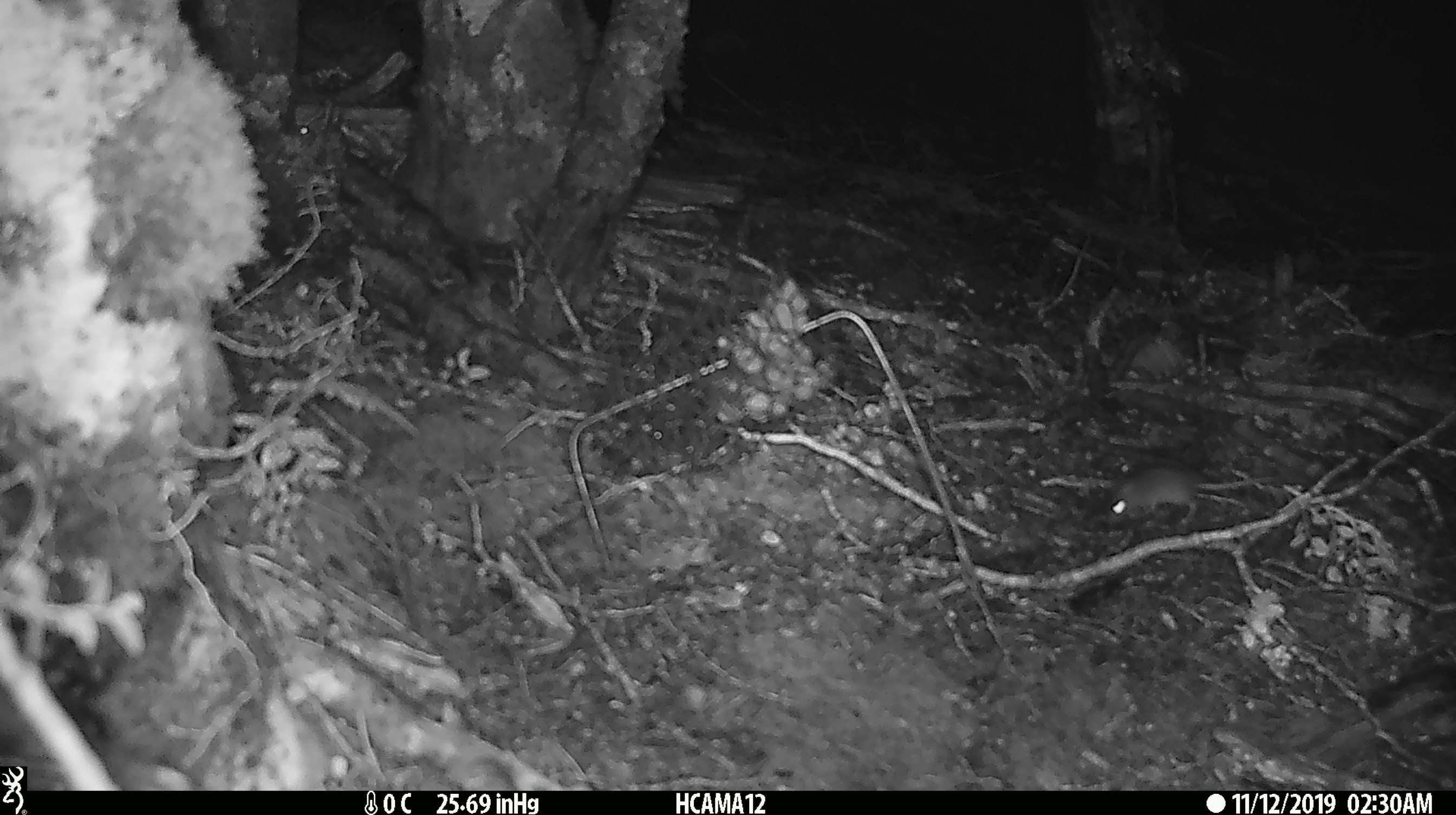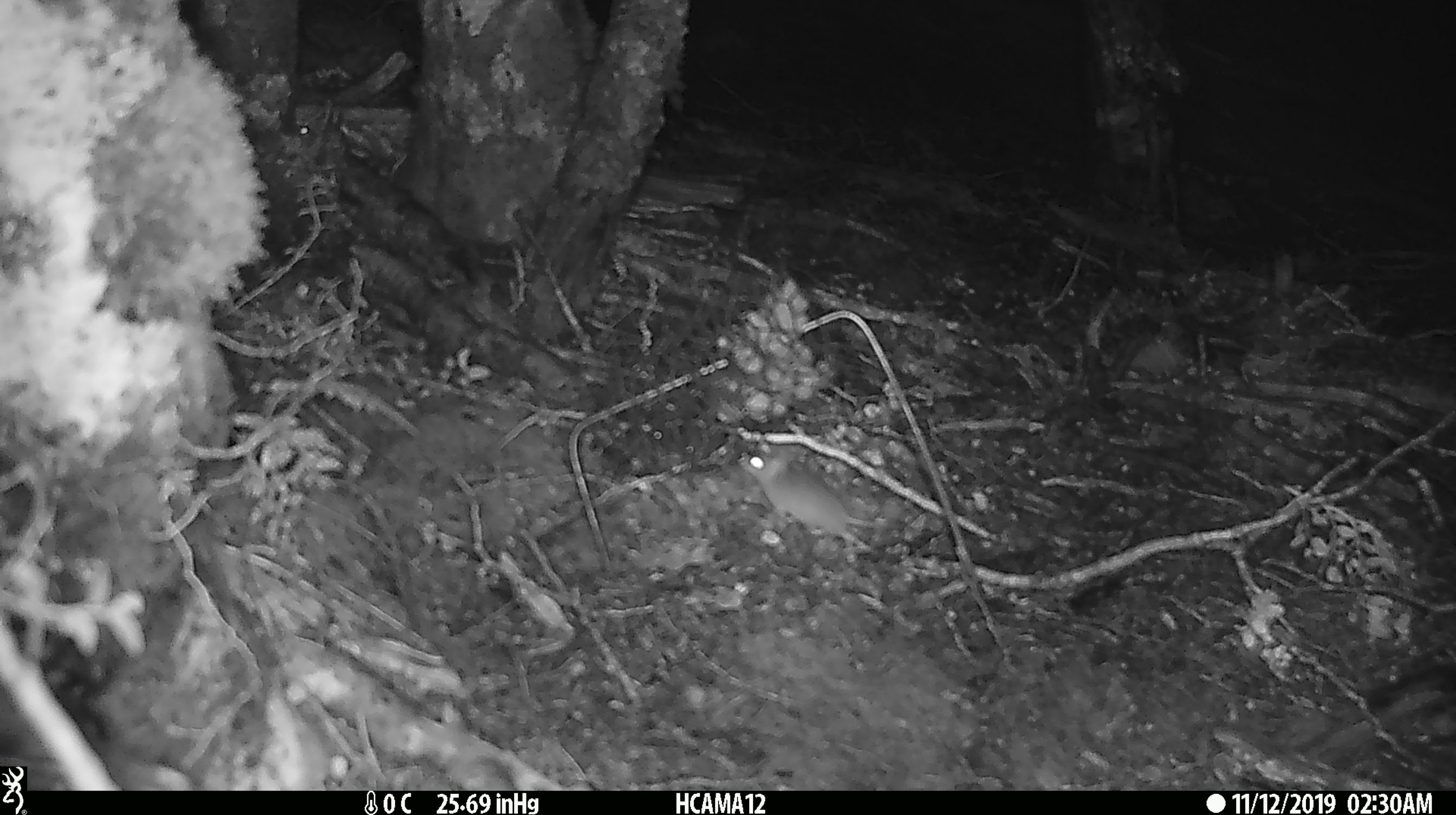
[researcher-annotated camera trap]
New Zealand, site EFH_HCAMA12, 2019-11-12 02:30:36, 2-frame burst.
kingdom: Animalia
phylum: Chordata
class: Mammalia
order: Rodentia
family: Muridae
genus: Mus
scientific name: Mus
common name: mouse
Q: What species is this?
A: Mouse (Mus).